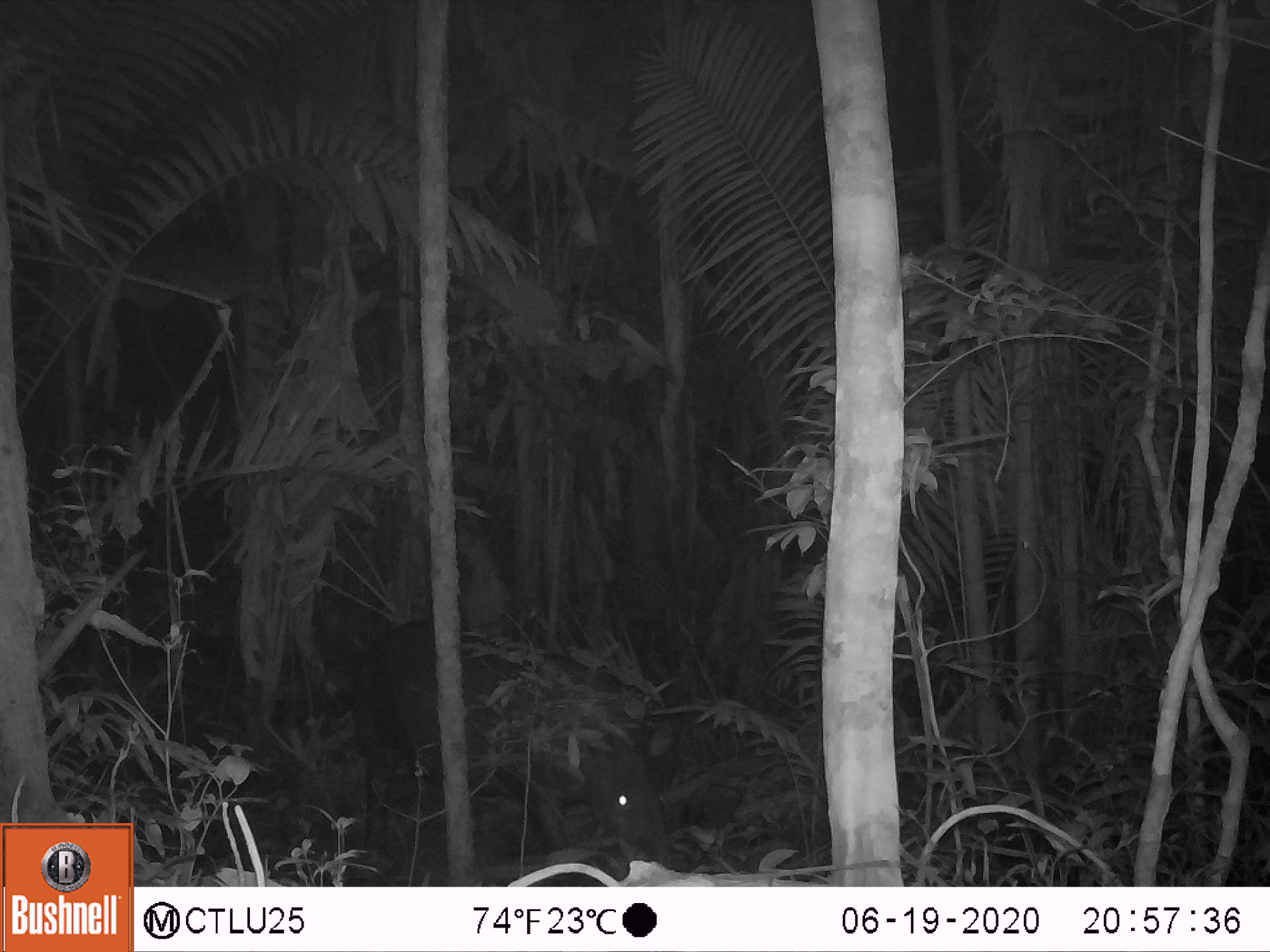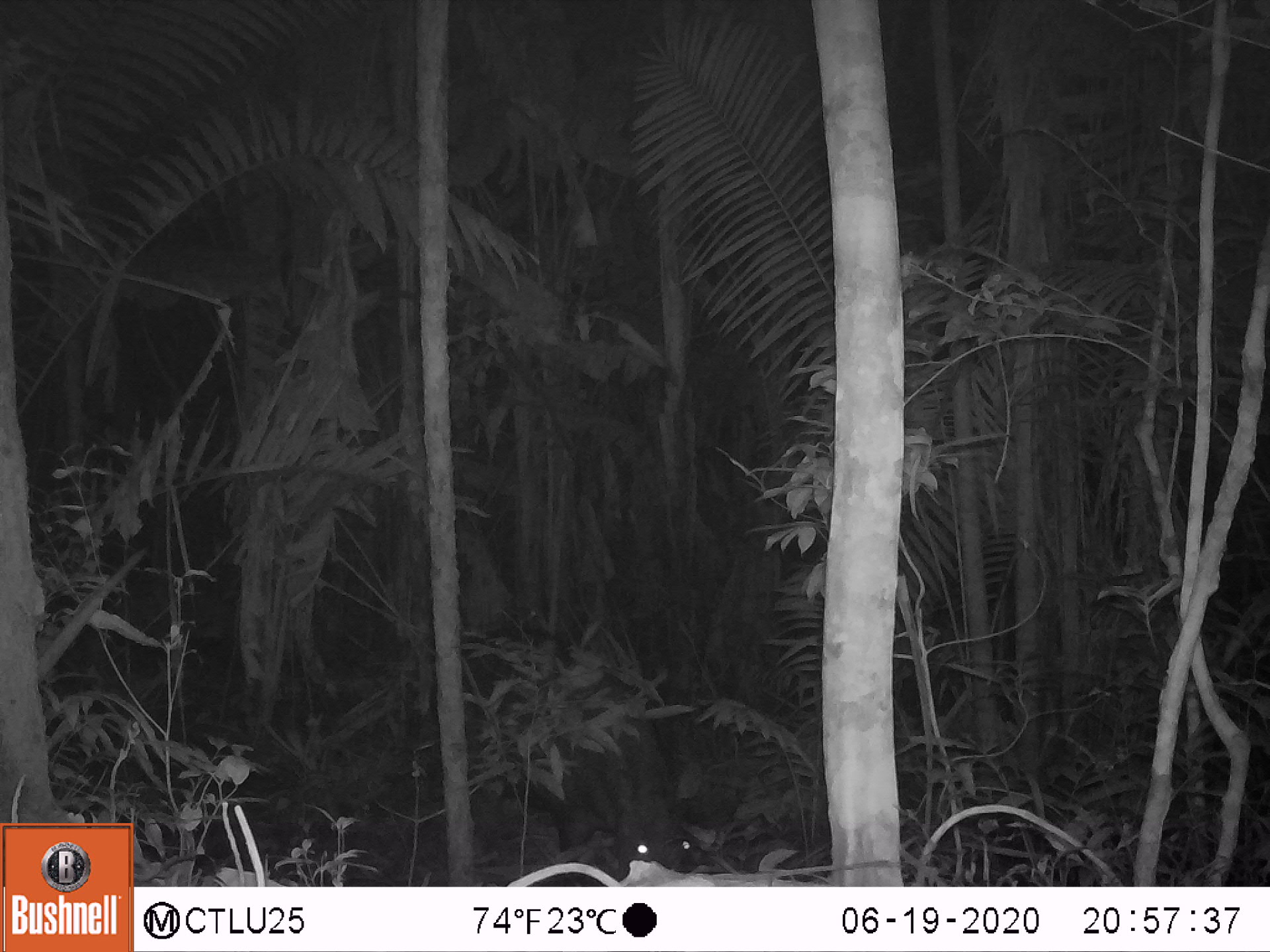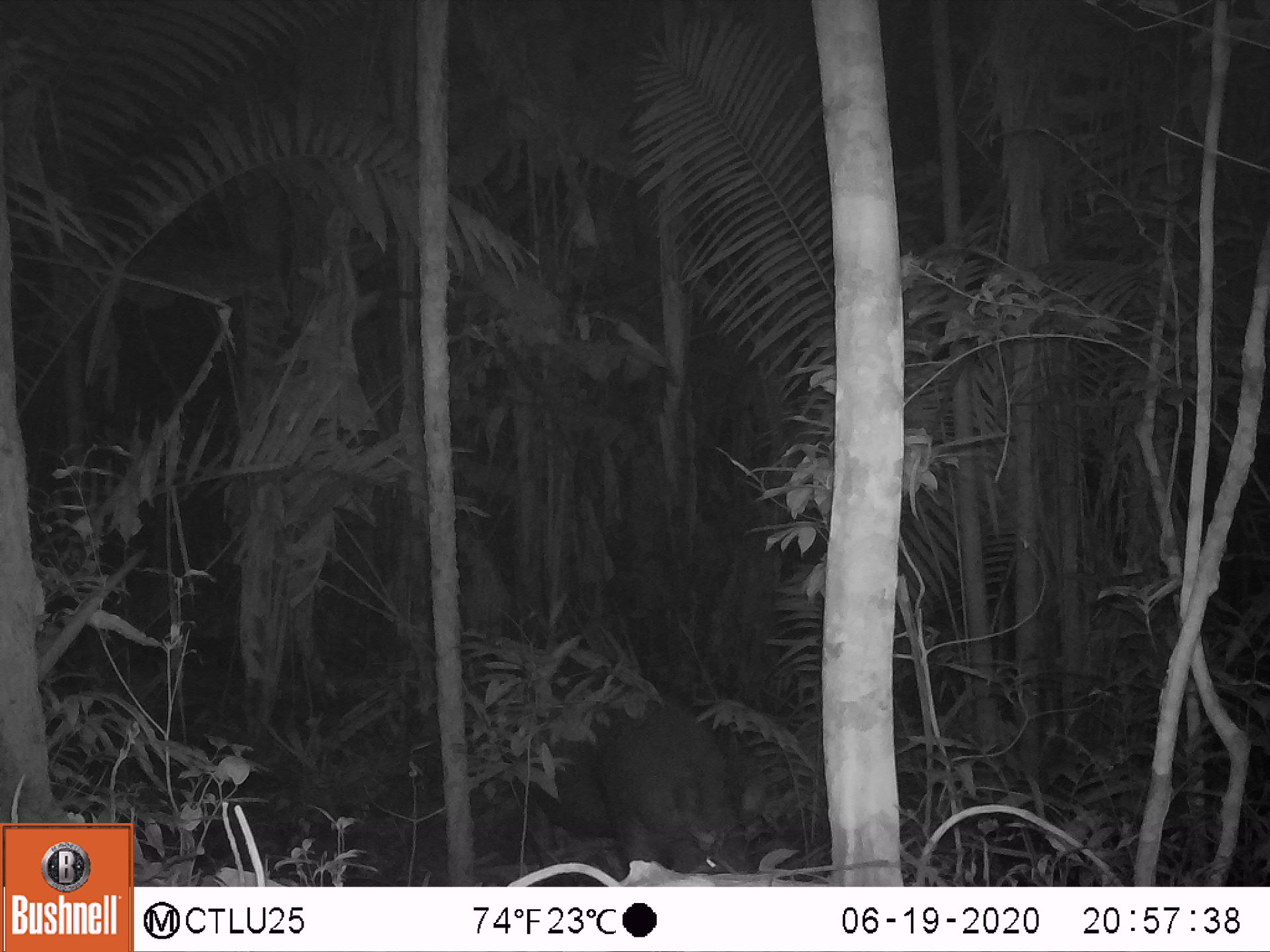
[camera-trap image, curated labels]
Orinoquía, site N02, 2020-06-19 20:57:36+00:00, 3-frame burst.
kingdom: Animalia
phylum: Chordata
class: Mammalia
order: Perissodactyla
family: Tapiridae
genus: Tapirus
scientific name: Tapirus terrestris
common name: lowland tapir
Lowland tapir (Tapirus terrestris).